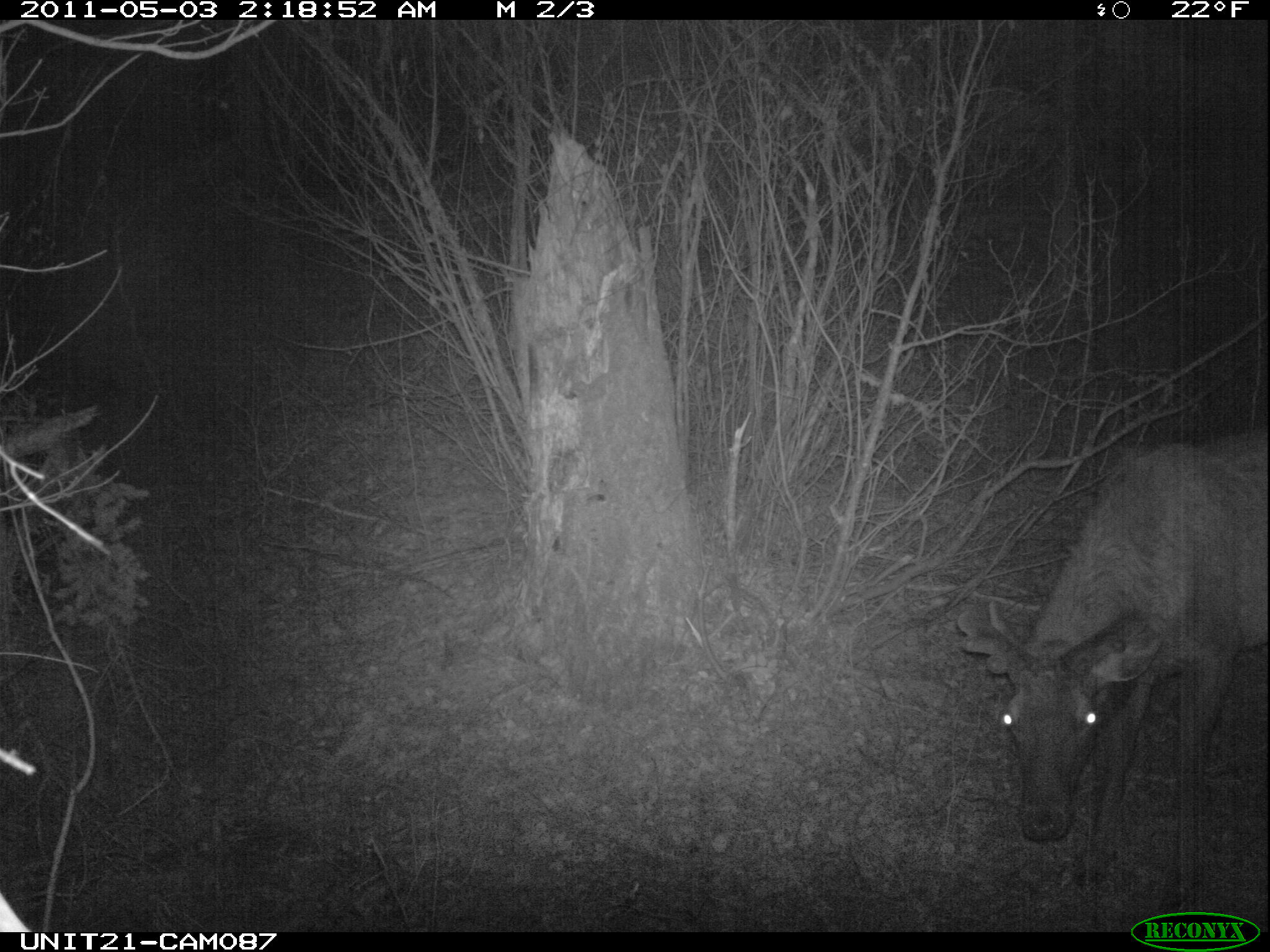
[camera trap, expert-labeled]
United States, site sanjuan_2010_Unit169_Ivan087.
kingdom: Animalia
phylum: Chordata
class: Mammalia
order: Artiodactyla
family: Cervidae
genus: Cervus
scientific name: Cervus elaphus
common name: red deer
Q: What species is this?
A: Cervus elaphus (red deer).